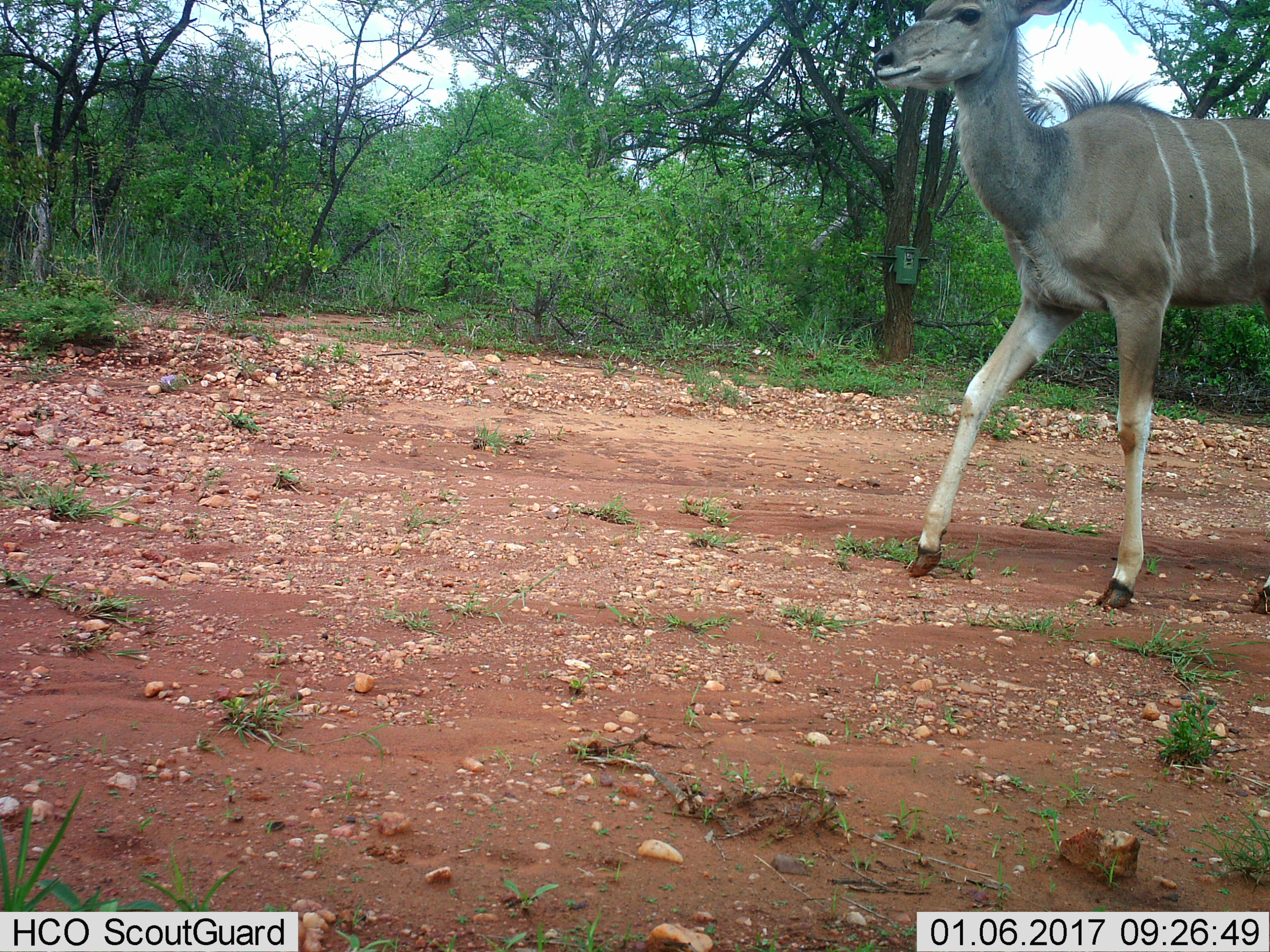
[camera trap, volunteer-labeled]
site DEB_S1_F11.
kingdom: Animalia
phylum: Chordata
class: Mammalia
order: Artiodactyla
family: Bovidae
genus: Tragelaphus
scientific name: Tragelaphus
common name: kudu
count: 1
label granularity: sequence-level